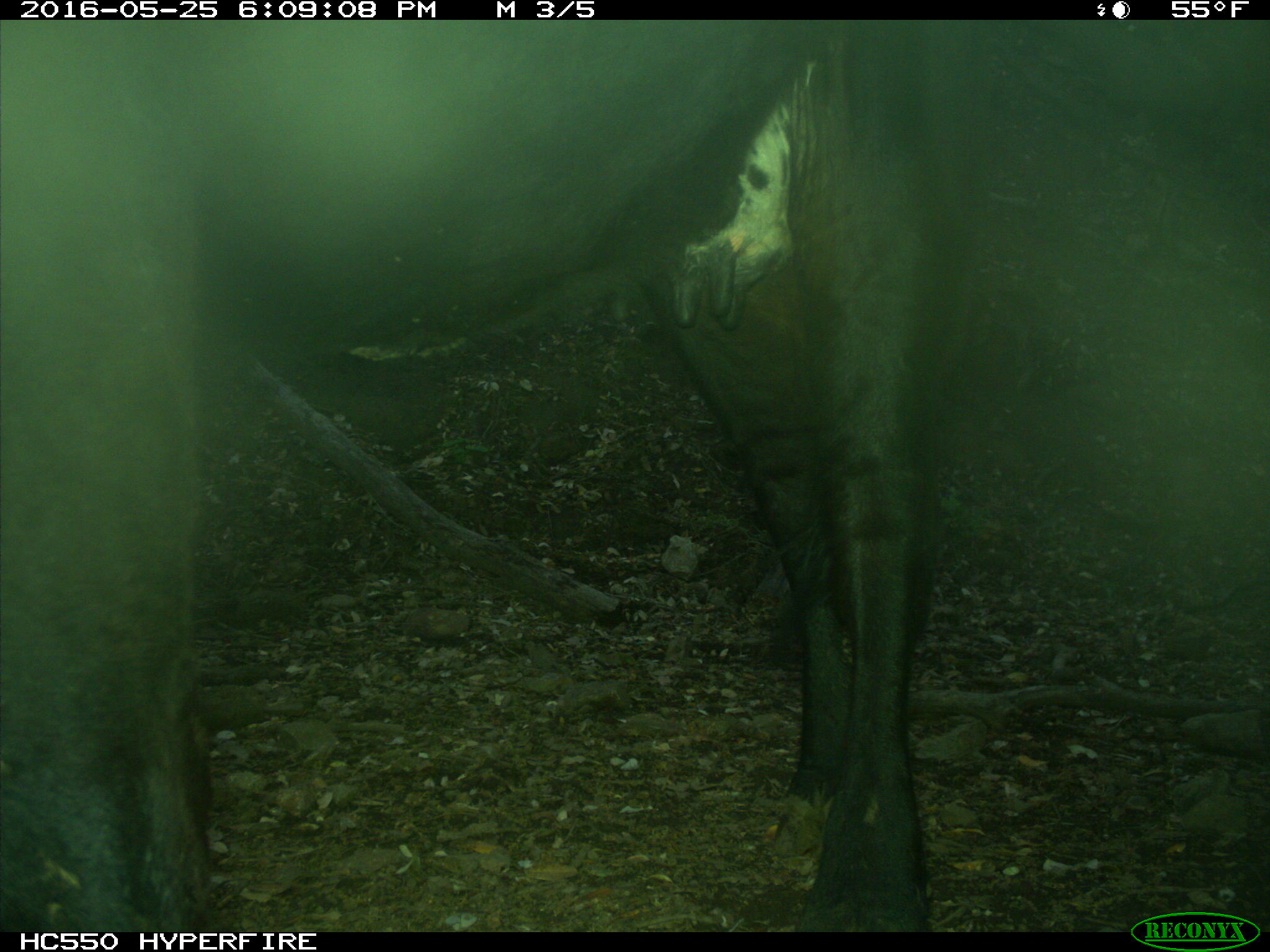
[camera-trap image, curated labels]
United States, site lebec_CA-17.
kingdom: Animalia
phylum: Chordata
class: Mammalia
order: Artiodactyla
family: Bovidae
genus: Bos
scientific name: Bos taurus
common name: domestic cow